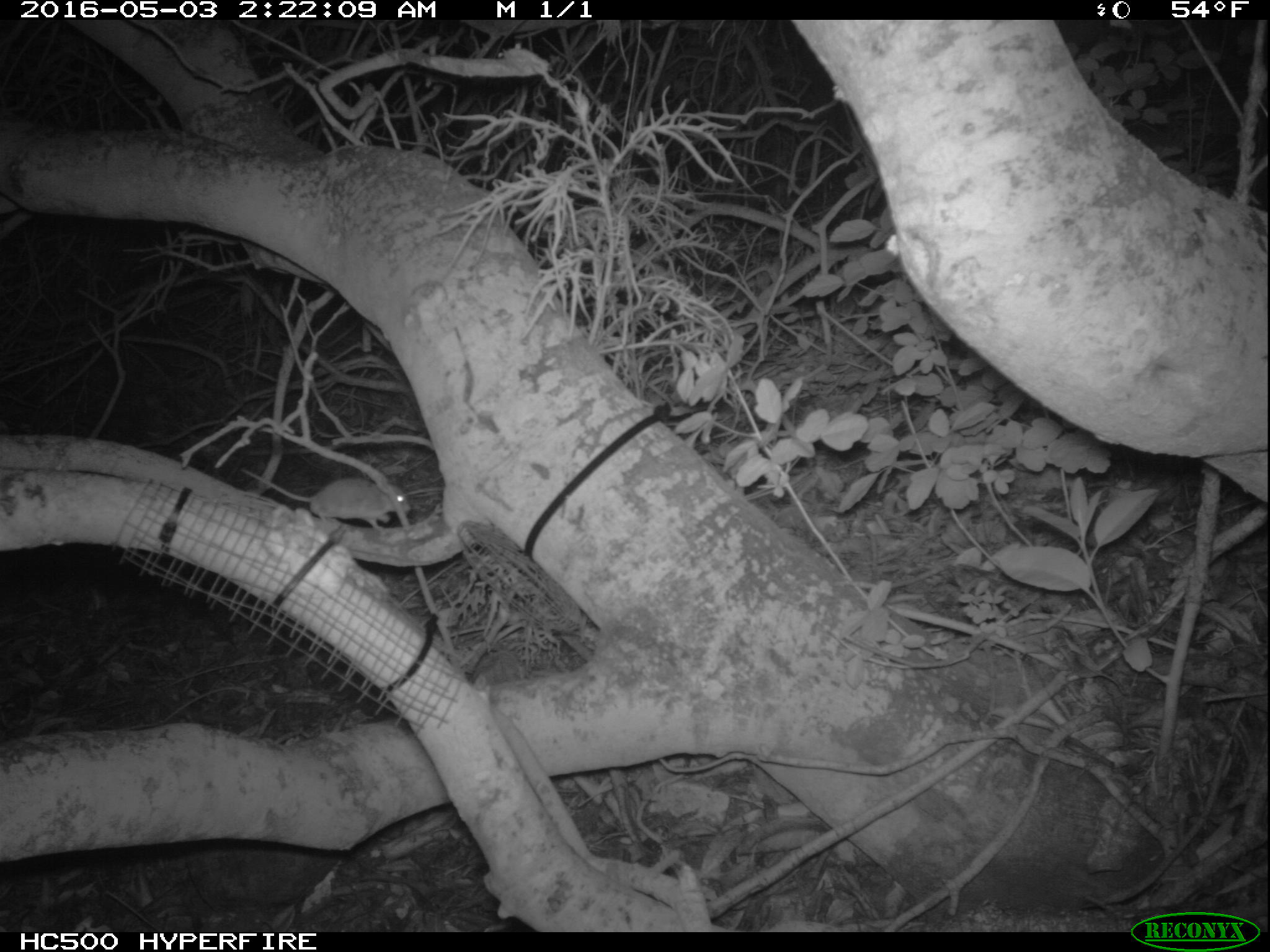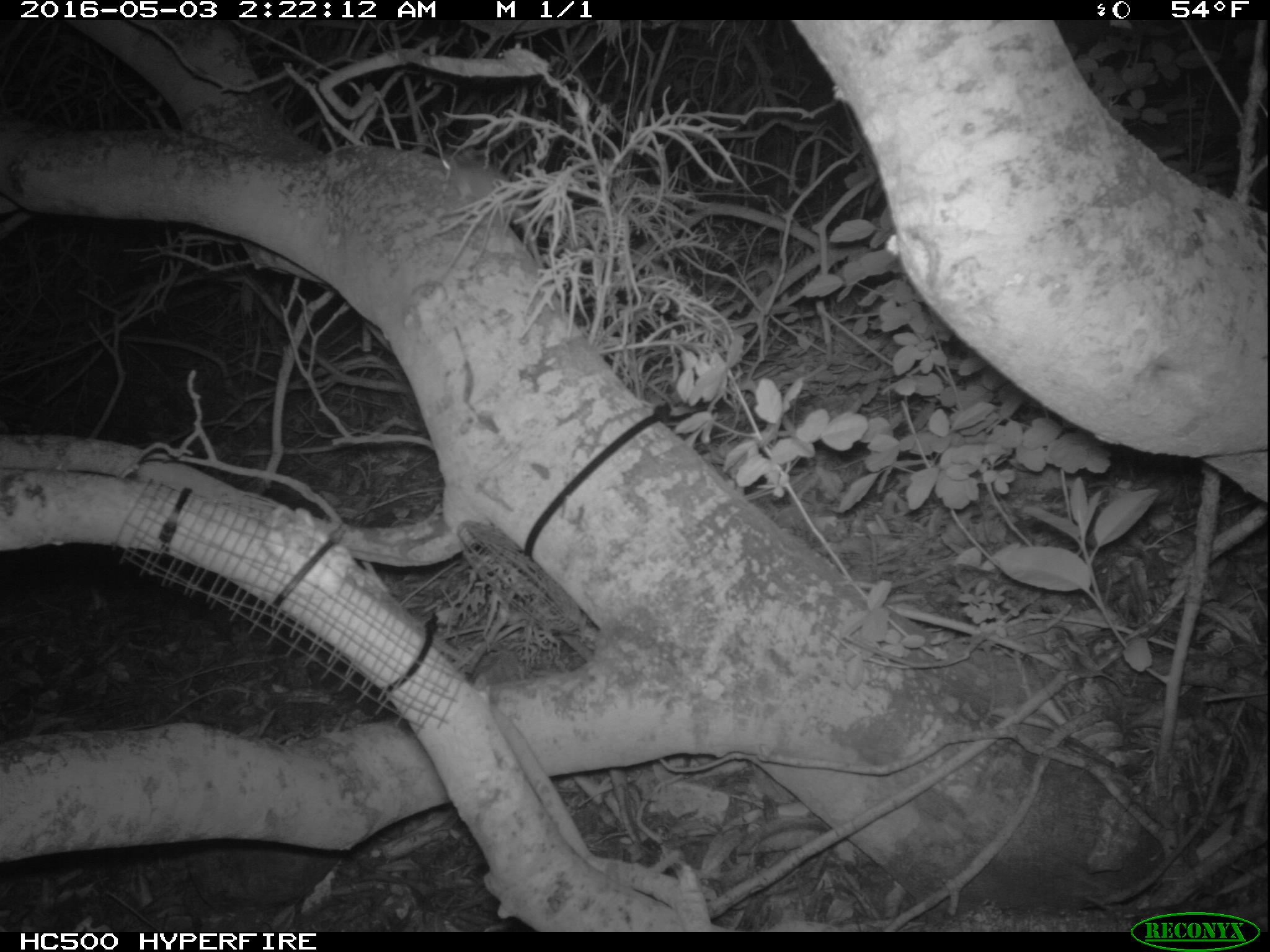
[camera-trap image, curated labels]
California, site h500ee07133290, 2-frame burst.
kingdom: Animalia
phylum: Chordata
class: Mammalia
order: Rodentia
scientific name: Rodentia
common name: rodent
Rodent (Rodentia).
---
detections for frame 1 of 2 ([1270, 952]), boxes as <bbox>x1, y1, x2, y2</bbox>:
rodent: <bbox>240, 465, 412, 532</bbox>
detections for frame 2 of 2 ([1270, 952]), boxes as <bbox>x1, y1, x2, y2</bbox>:
rodent: <bbox>440, 156, 547, 262</bbox>